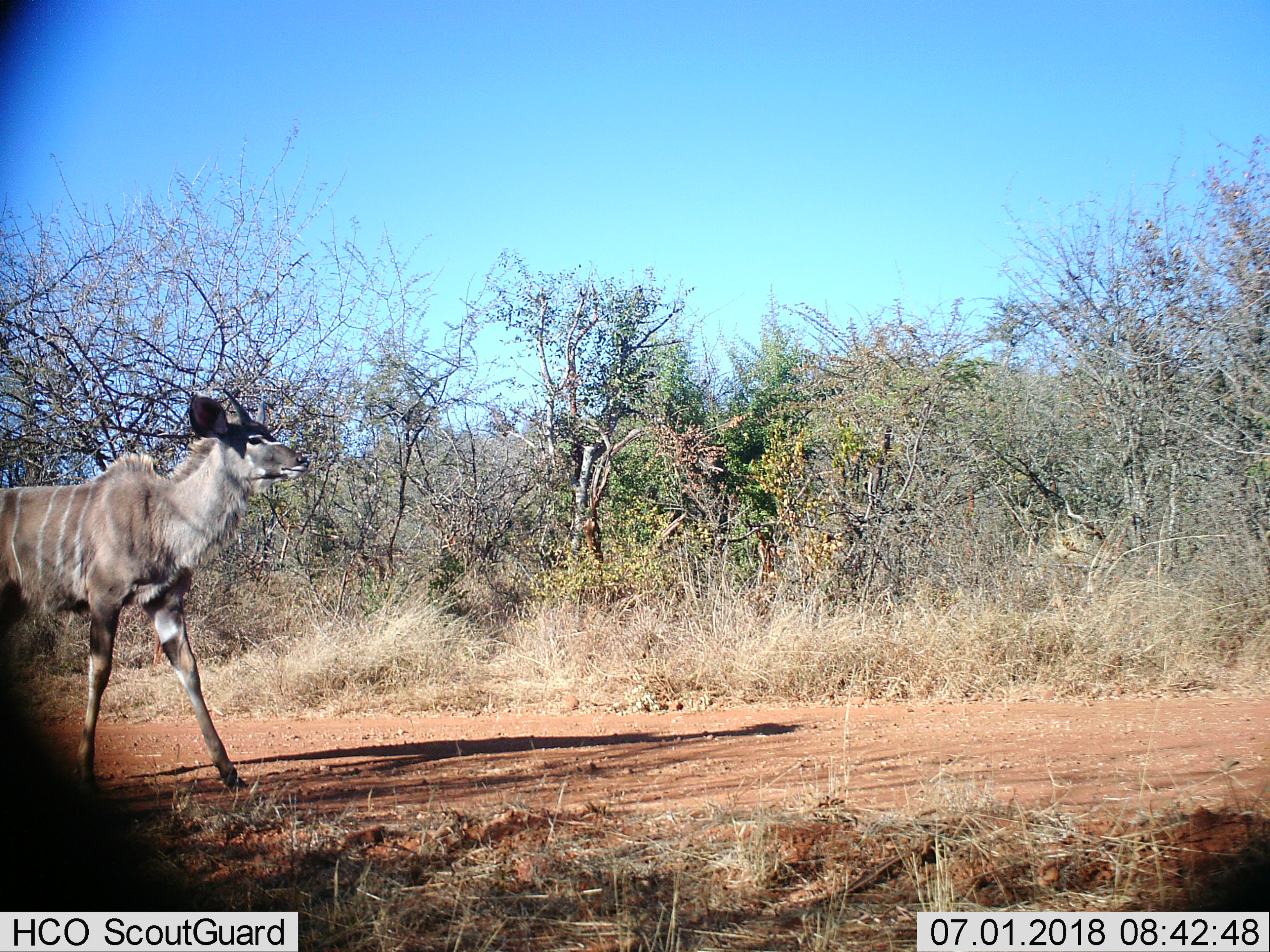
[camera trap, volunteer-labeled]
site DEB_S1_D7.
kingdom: Animalia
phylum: Chordata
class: Mammalia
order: Artiodactyla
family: Bovidae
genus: Tragelaphus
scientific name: Tragelaphus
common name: kudu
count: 1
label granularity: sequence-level